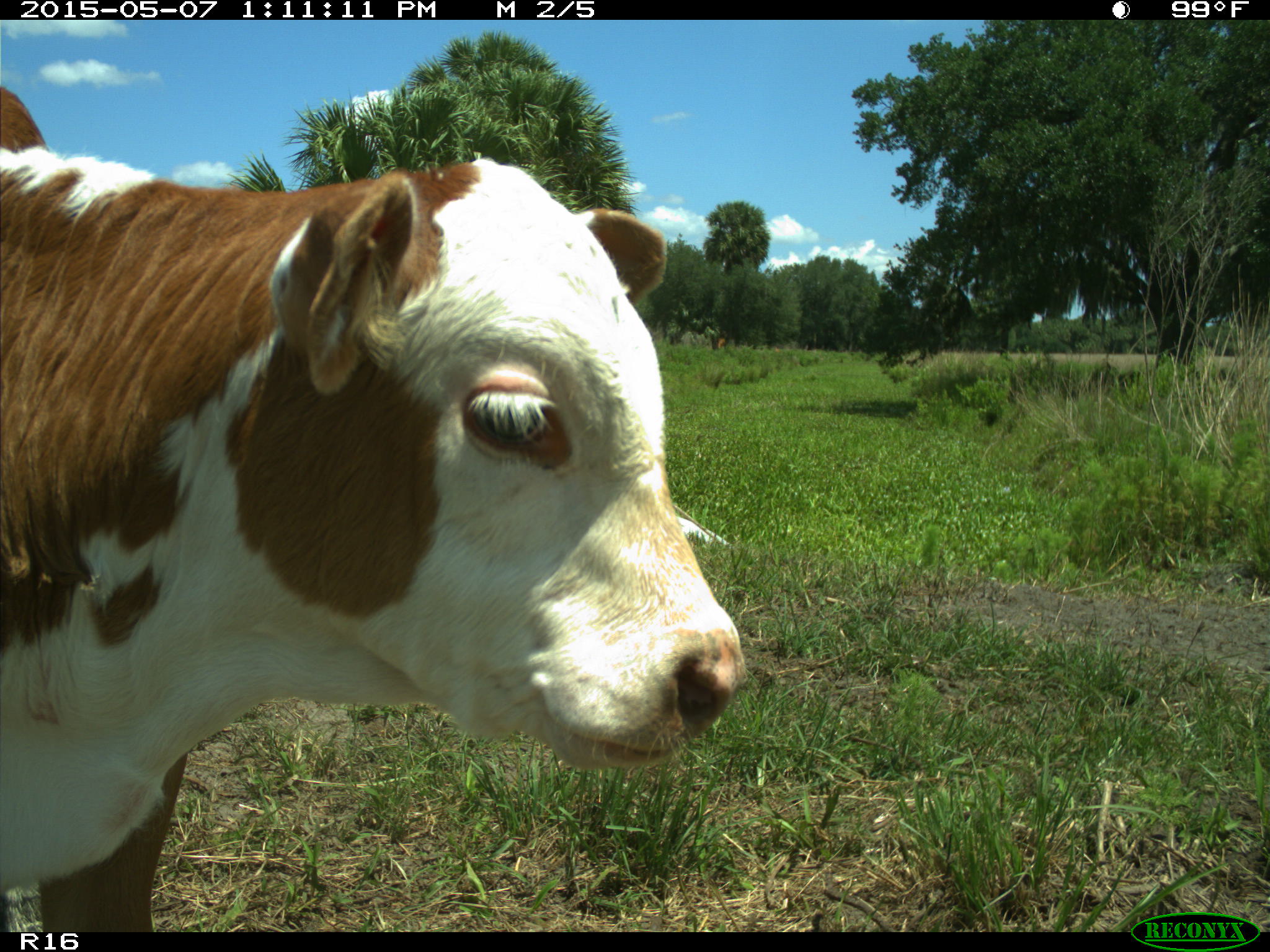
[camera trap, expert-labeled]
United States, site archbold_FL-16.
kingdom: Animalia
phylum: Chordata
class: Mammalia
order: Artiodactyla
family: Bovidae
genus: Bos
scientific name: Bos taurus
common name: domestic cow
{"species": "Bos taurus (domestic cow)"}